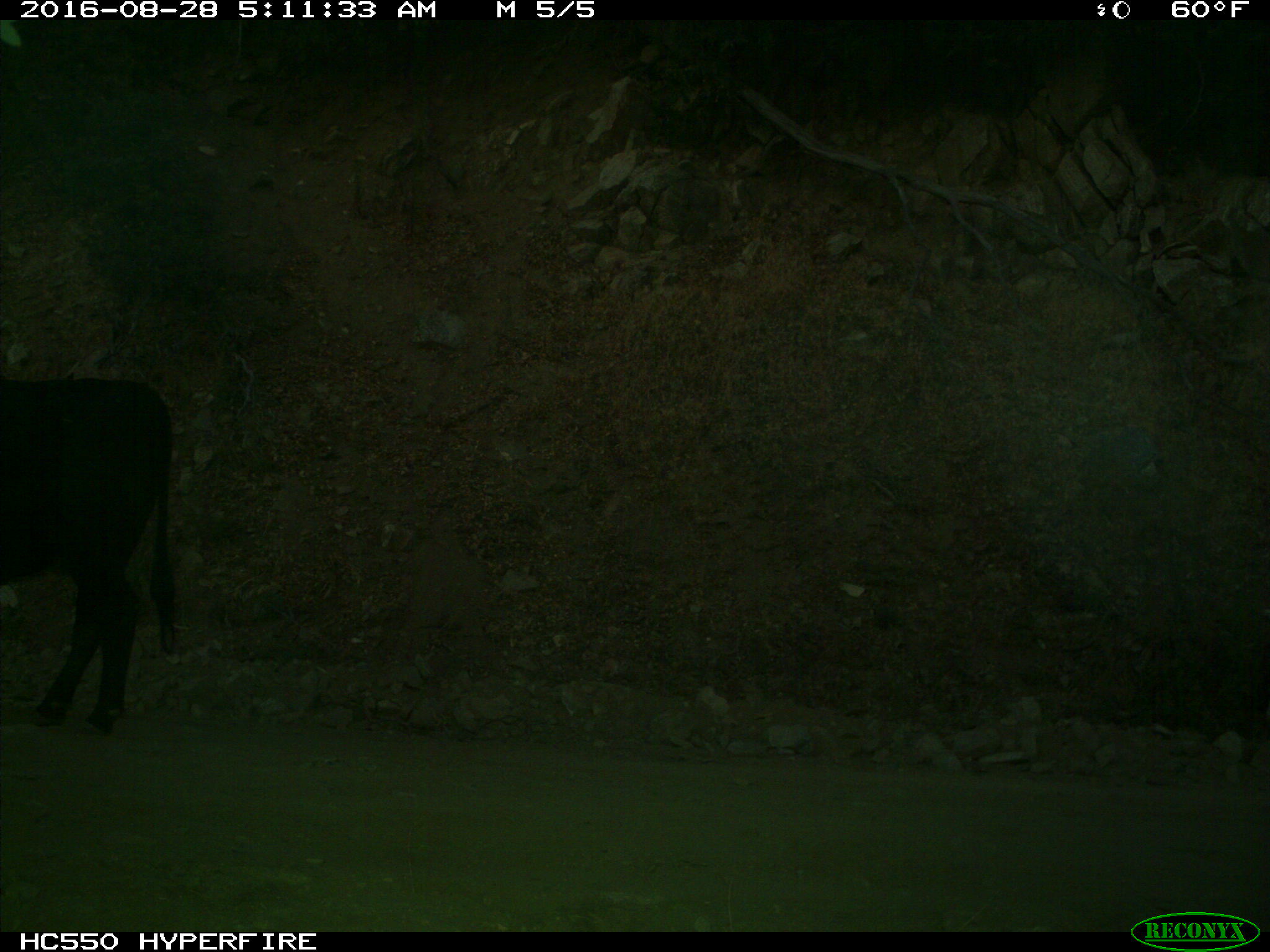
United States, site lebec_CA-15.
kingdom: Animalia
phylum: Chordata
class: Mammalia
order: Artiodactyla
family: Bovidae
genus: Bos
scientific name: Bos taurus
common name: domestic cow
Bos taurus (domestic cow).